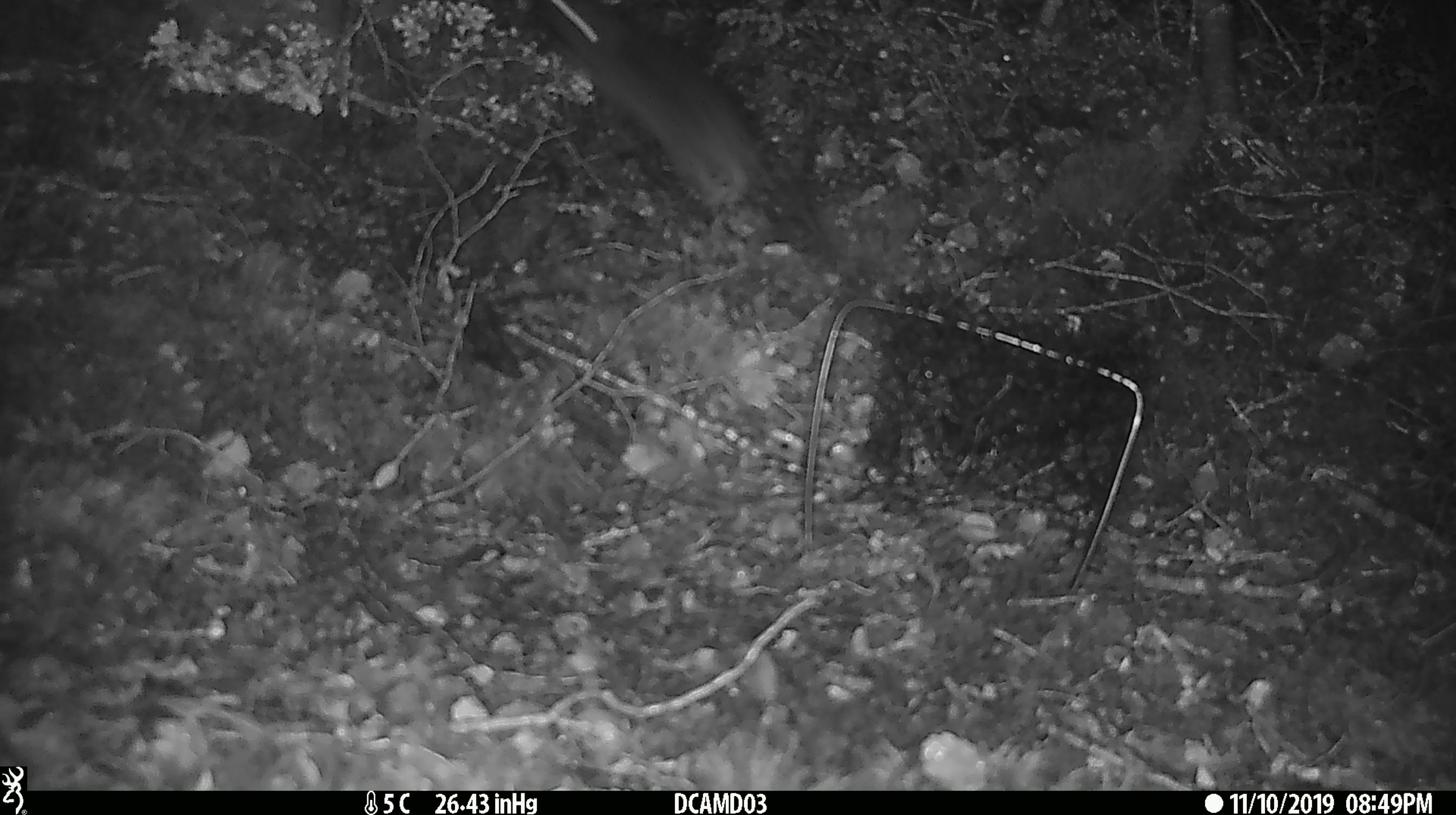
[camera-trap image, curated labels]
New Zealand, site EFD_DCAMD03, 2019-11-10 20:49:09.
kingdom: Animalia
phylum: Chordata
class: Mammalia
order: Rodentia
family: Muridae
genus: Rattus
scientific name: Rattus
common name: rat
Rat (Rattus).